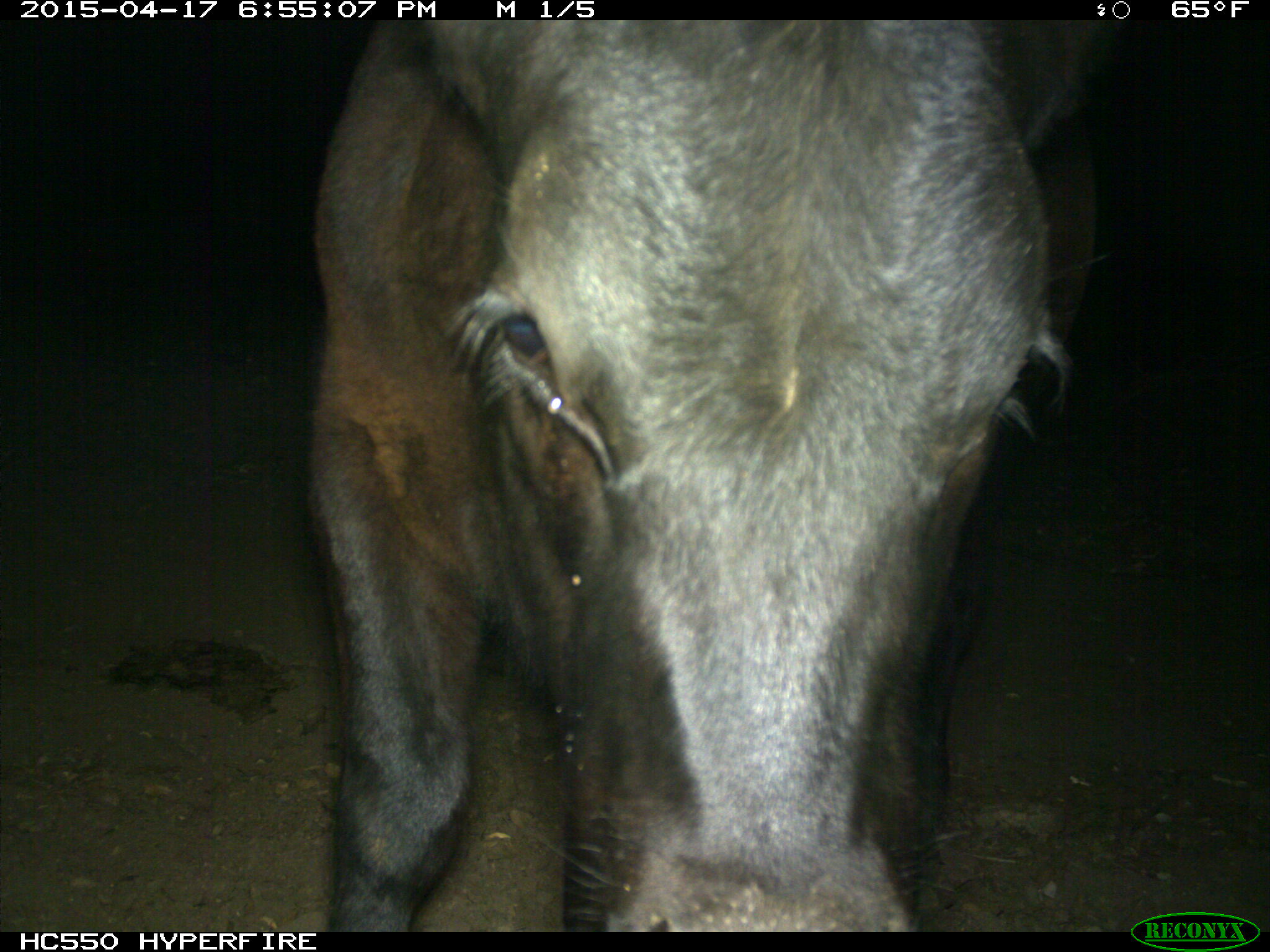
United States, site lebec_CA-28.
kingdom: Animalia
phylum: Chordata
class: Mammalia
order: Artiodactyla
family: Bovidae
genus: Bos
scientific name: Bos taurus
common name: domestic cow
Bos taurus (domestic cow).